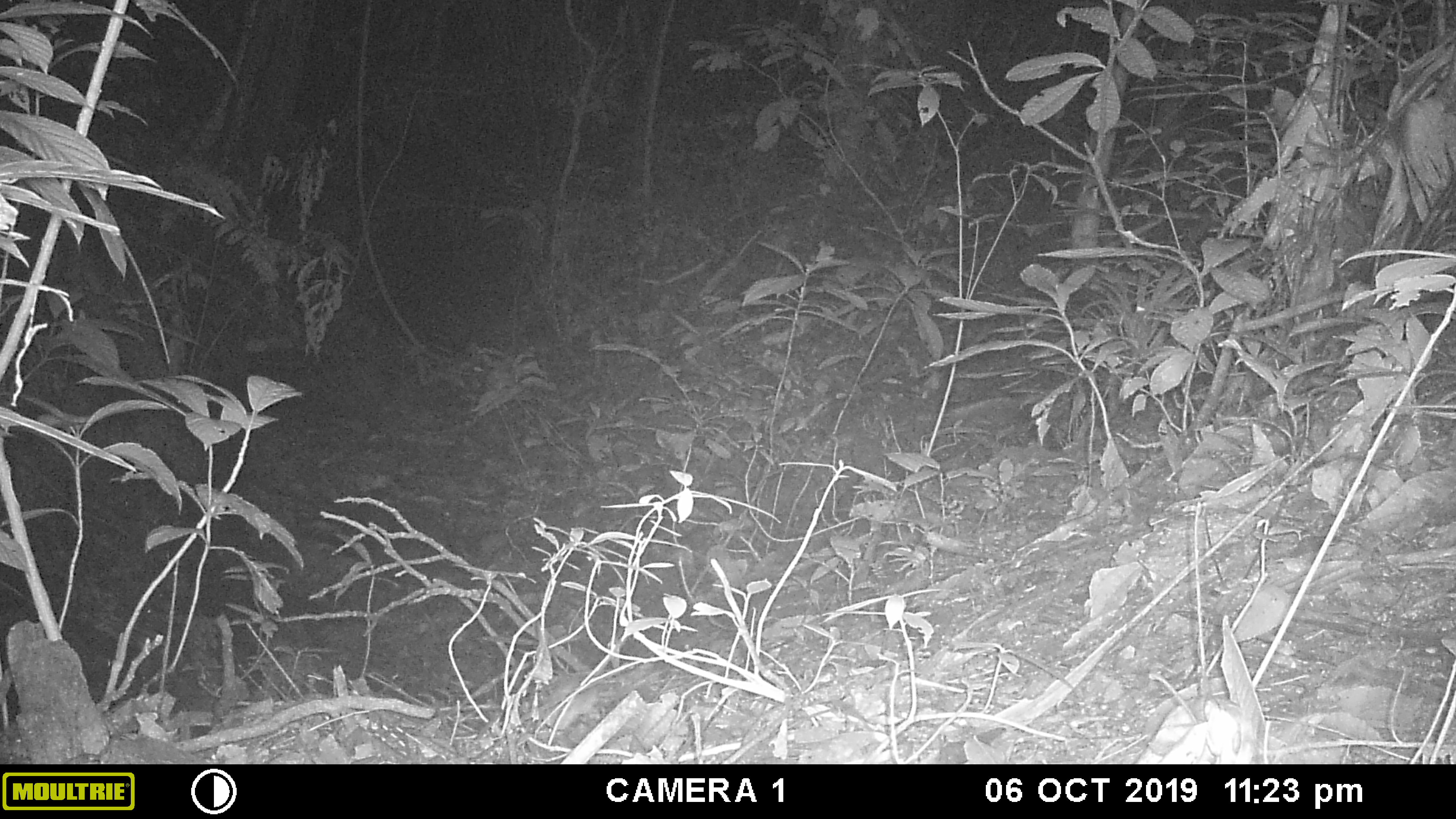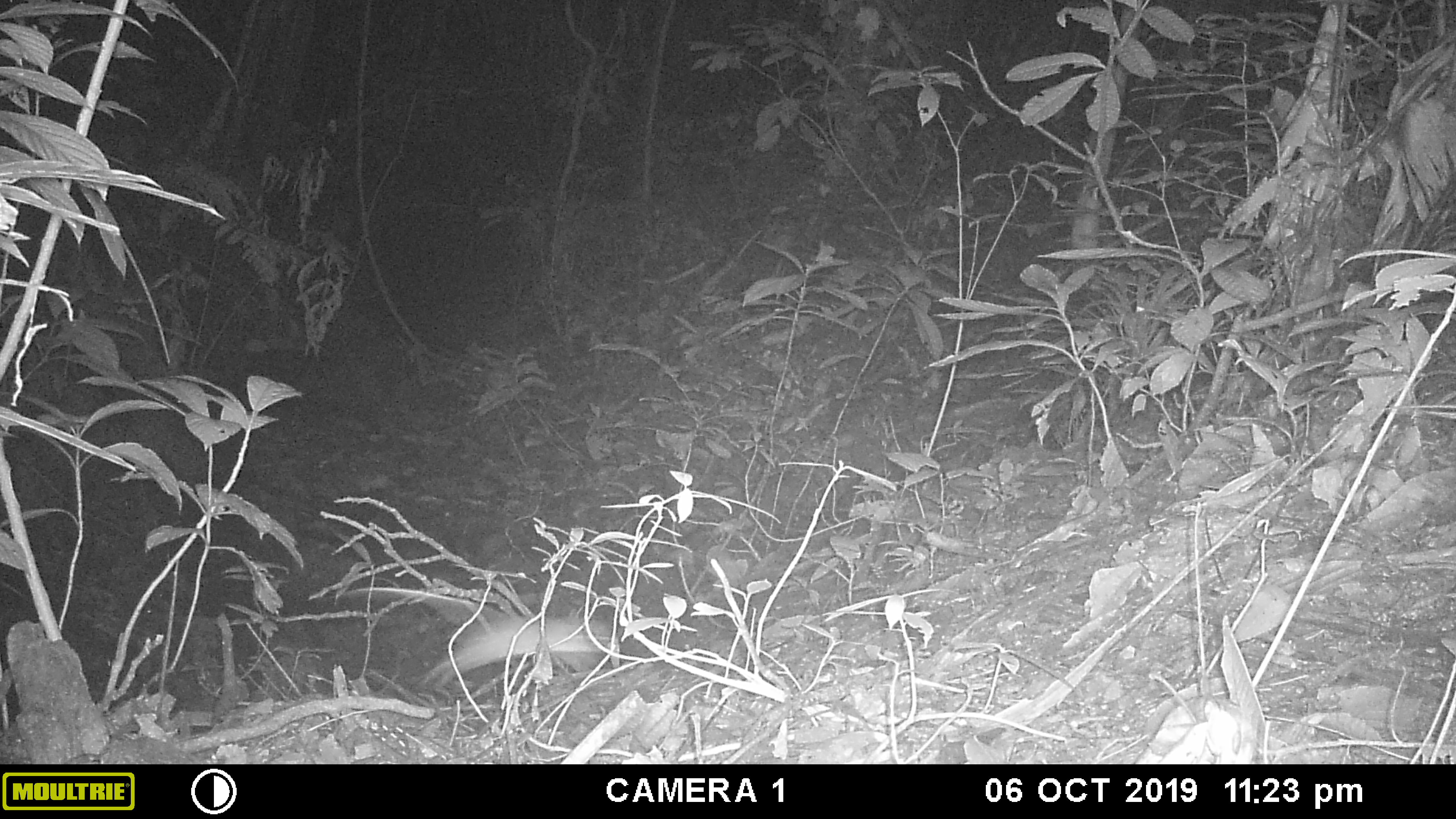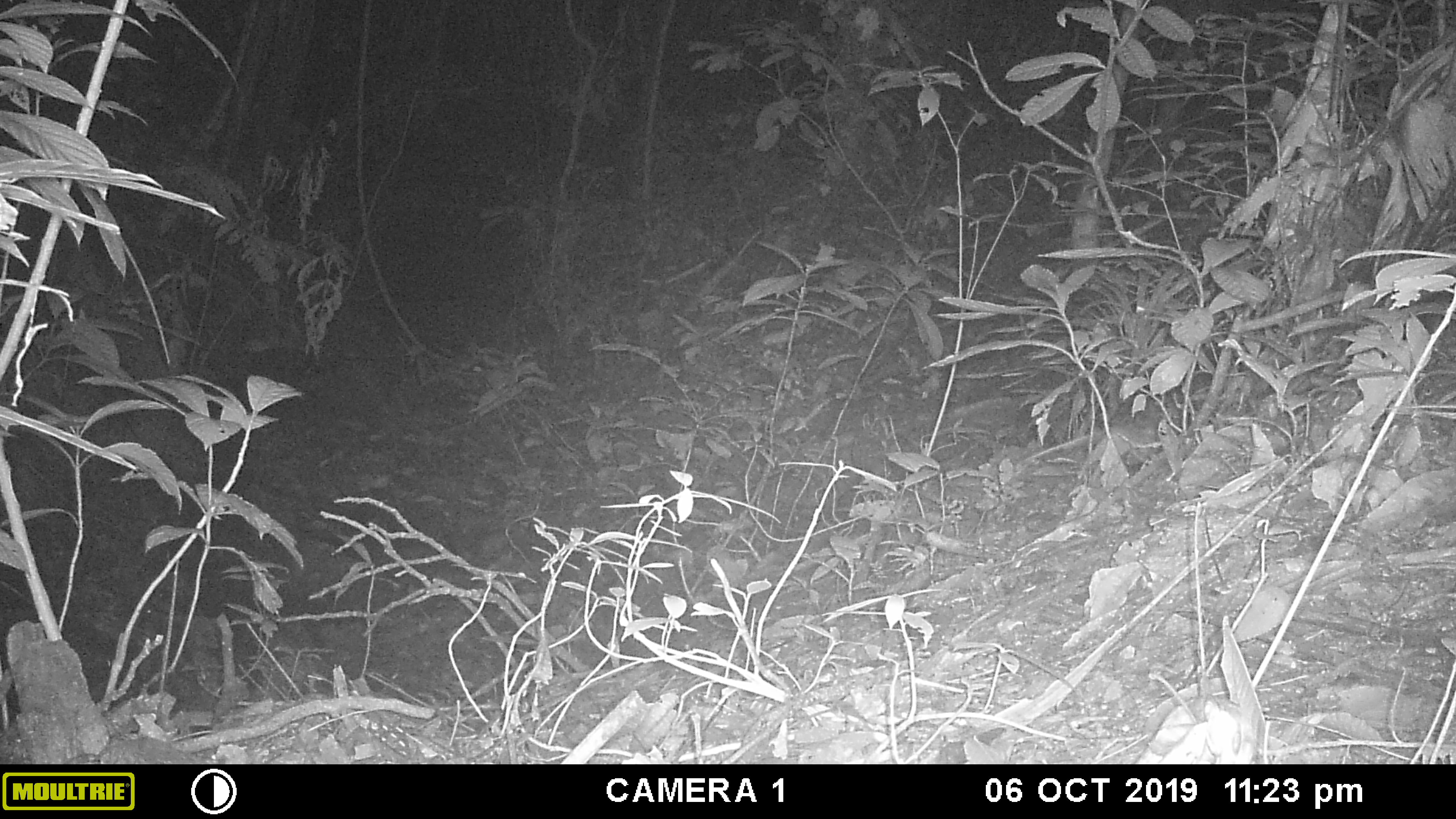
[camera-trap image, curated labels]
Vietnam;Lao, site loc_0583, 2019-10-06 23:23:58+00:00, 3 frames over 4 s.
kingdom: Animalia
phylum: Chordata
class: Mammalia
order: Rodentia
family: Muridae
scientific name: Muridae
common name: old-world mice and rats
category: unidentified murid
Unidentified murid (old-world mice and rats) (Muridae). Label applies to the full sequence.